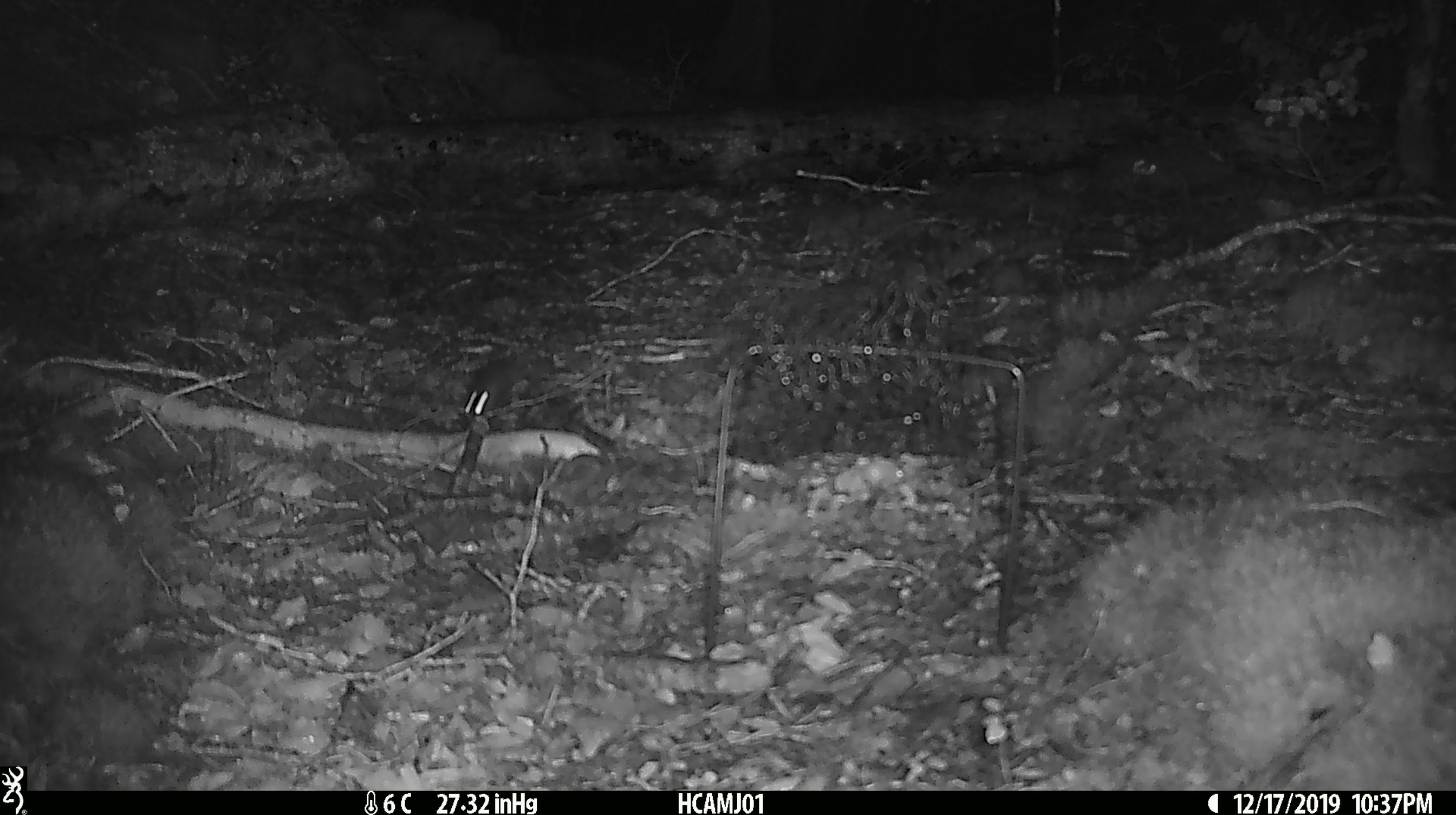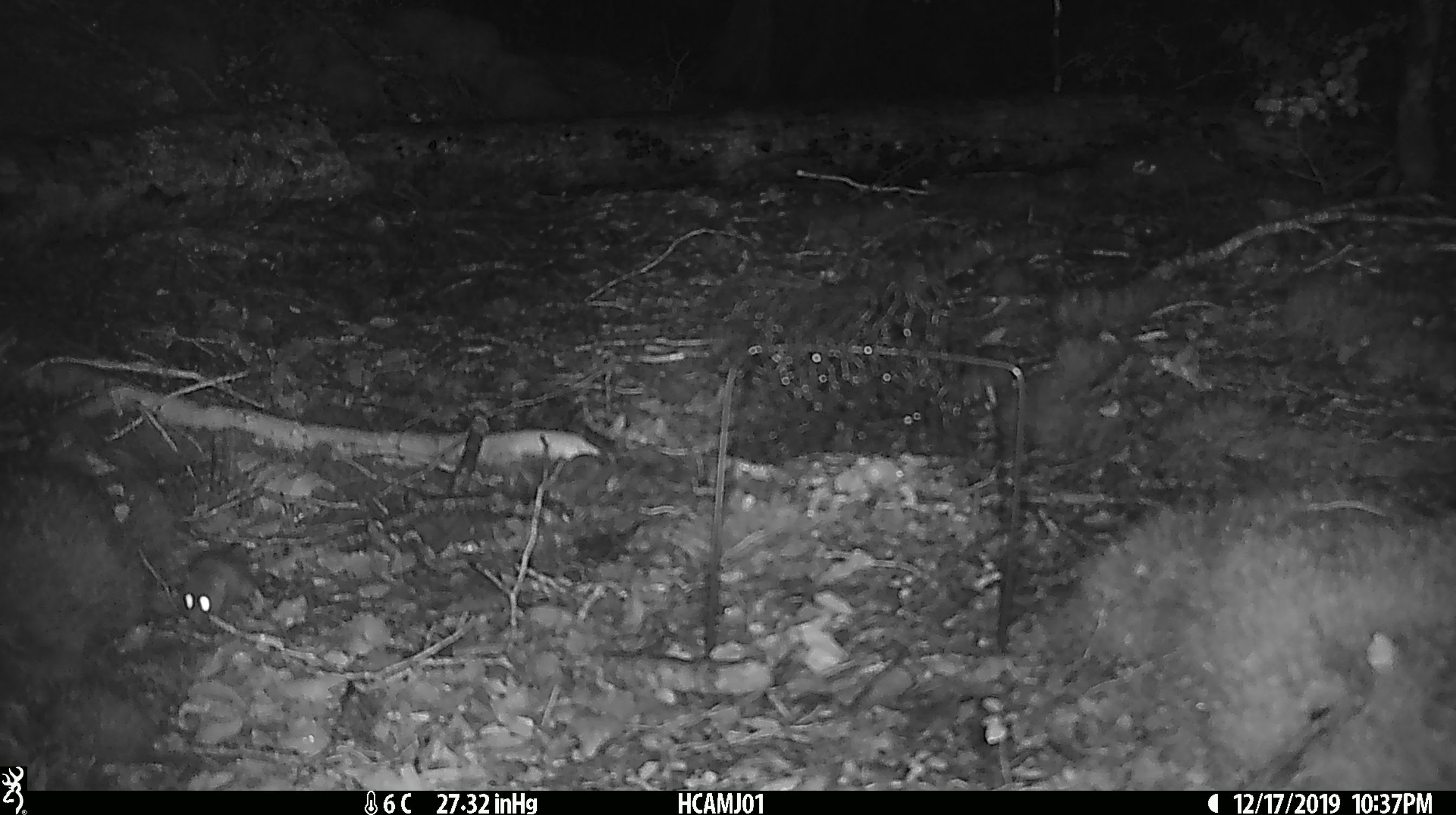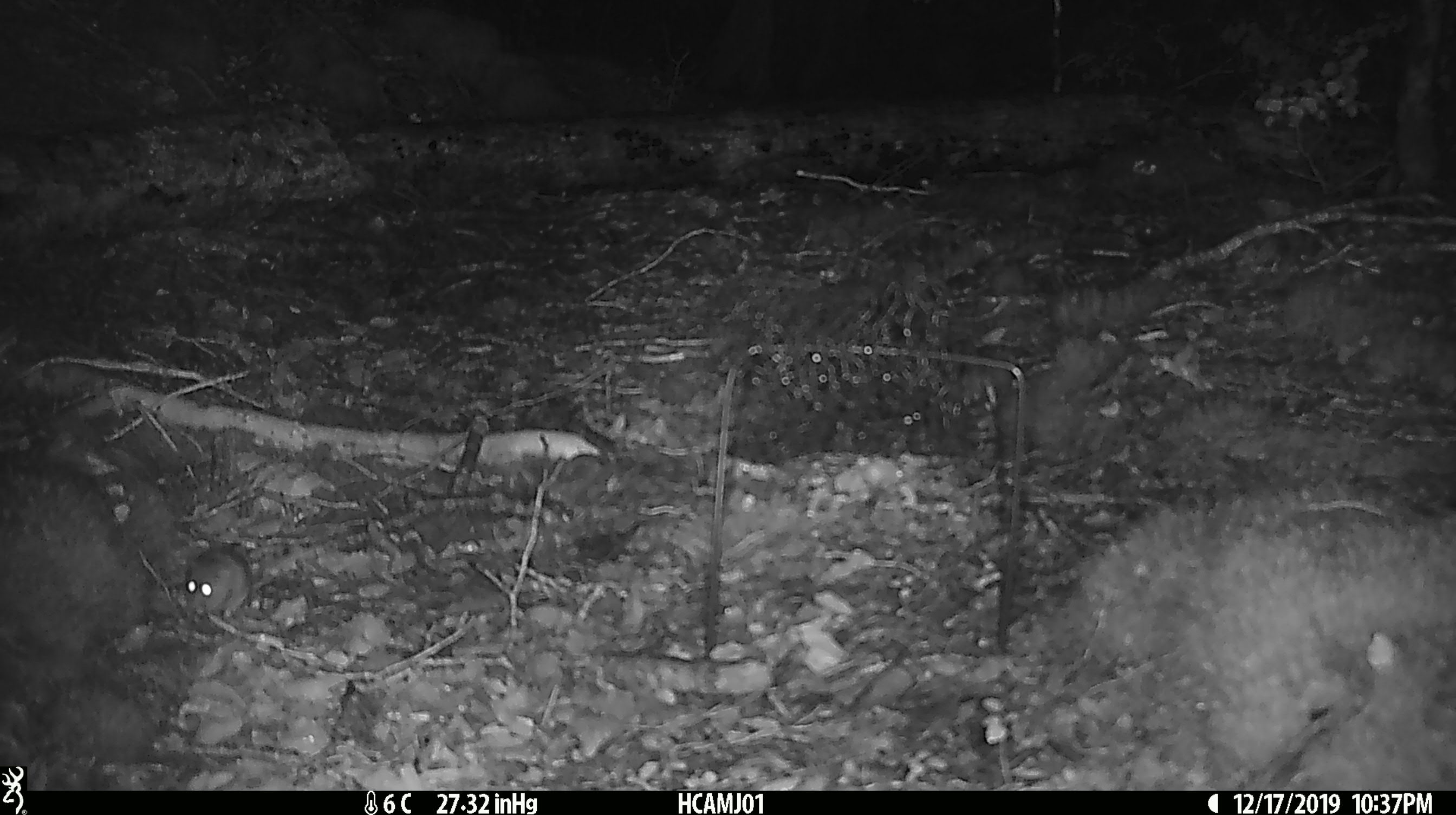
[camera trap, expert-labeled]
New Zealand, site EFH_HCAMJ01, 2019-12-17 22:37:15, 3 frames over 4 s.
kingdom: Animalia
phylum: Chordata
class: Mammalia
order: Rodentia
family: Muridae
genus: Mus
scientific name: Mus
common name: mouse